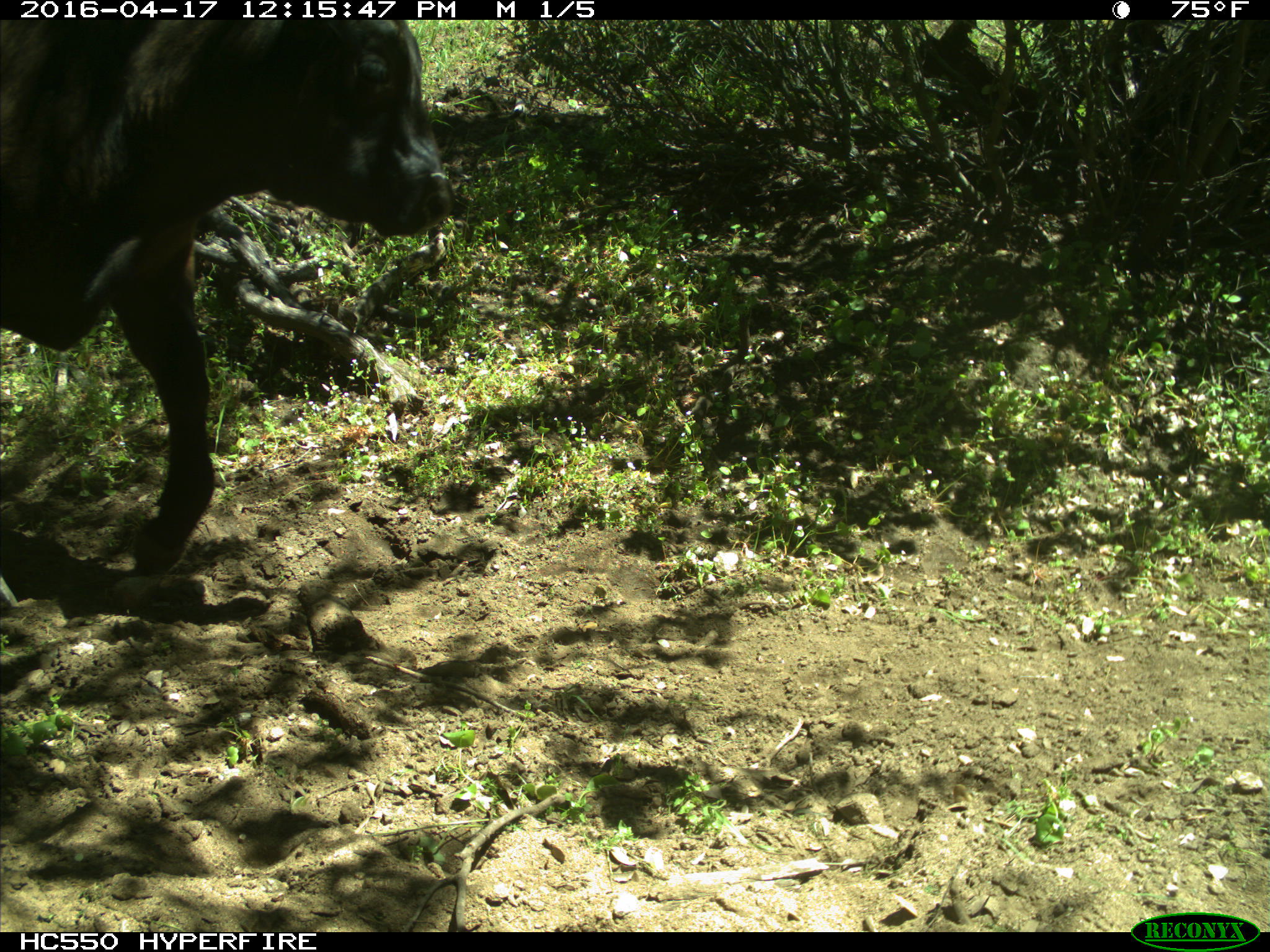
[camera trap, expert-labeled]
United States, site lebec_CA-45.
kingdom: Animalia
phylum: Chordata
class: Mammalia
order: Artiodactyla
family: Bovidae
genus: Bos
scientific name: Bos taurus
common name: domestic cow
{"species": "Bos taurus (domestic cow)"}